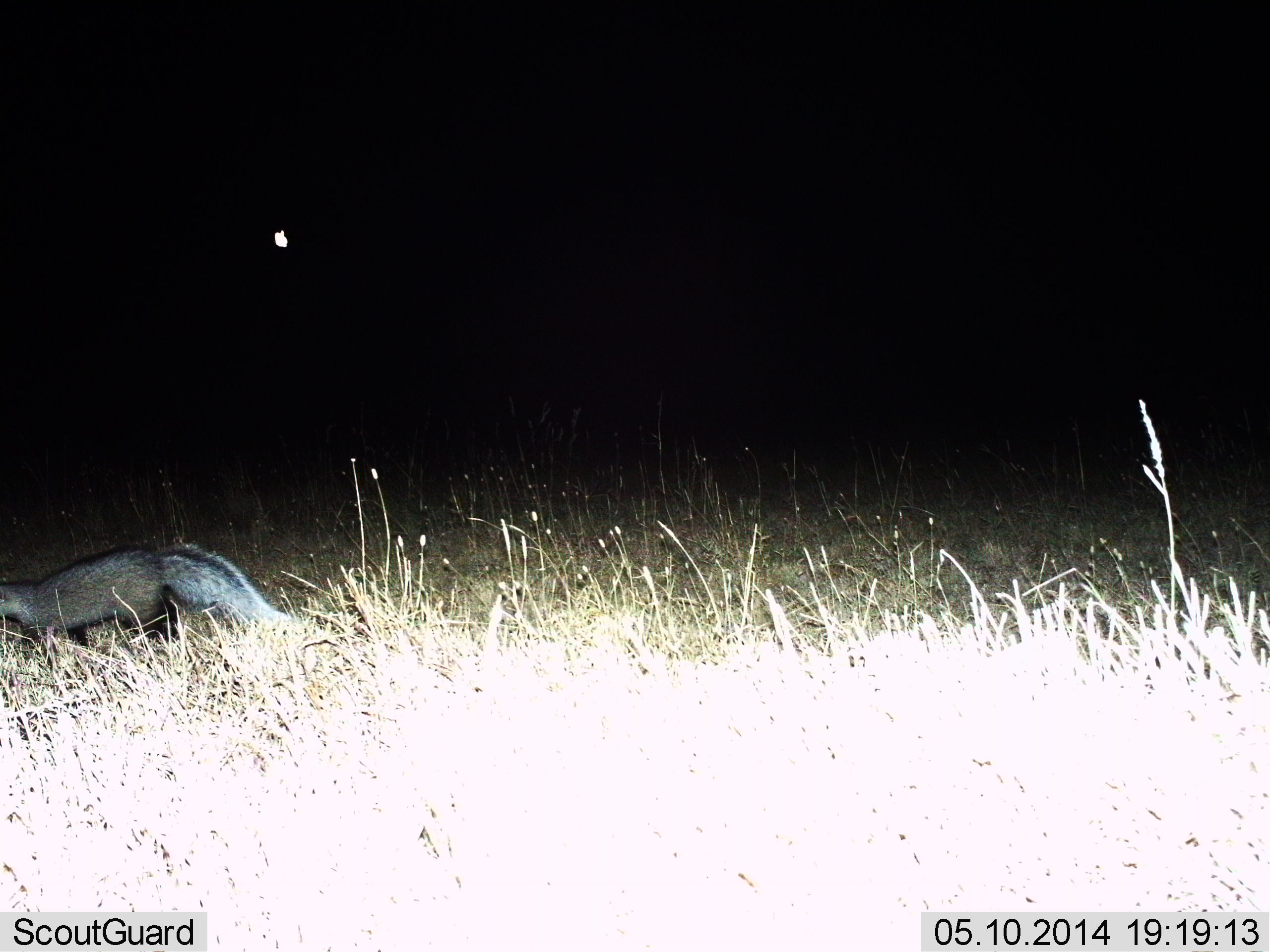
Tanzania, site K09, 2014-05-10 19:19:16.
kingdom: Animalia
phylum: Chordata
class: Mammalia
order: Carnivora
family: Mustelidae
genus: Ictonyx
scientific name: Ictonyx striatus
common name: zorilla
Zorilla (Ictonyx striatus), count 1. Behavior (volunteer vote fractions): standing 12%, resting 0%, moving 88%, interacting 0%. Young present (vote fraction): 0%. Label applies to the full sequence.